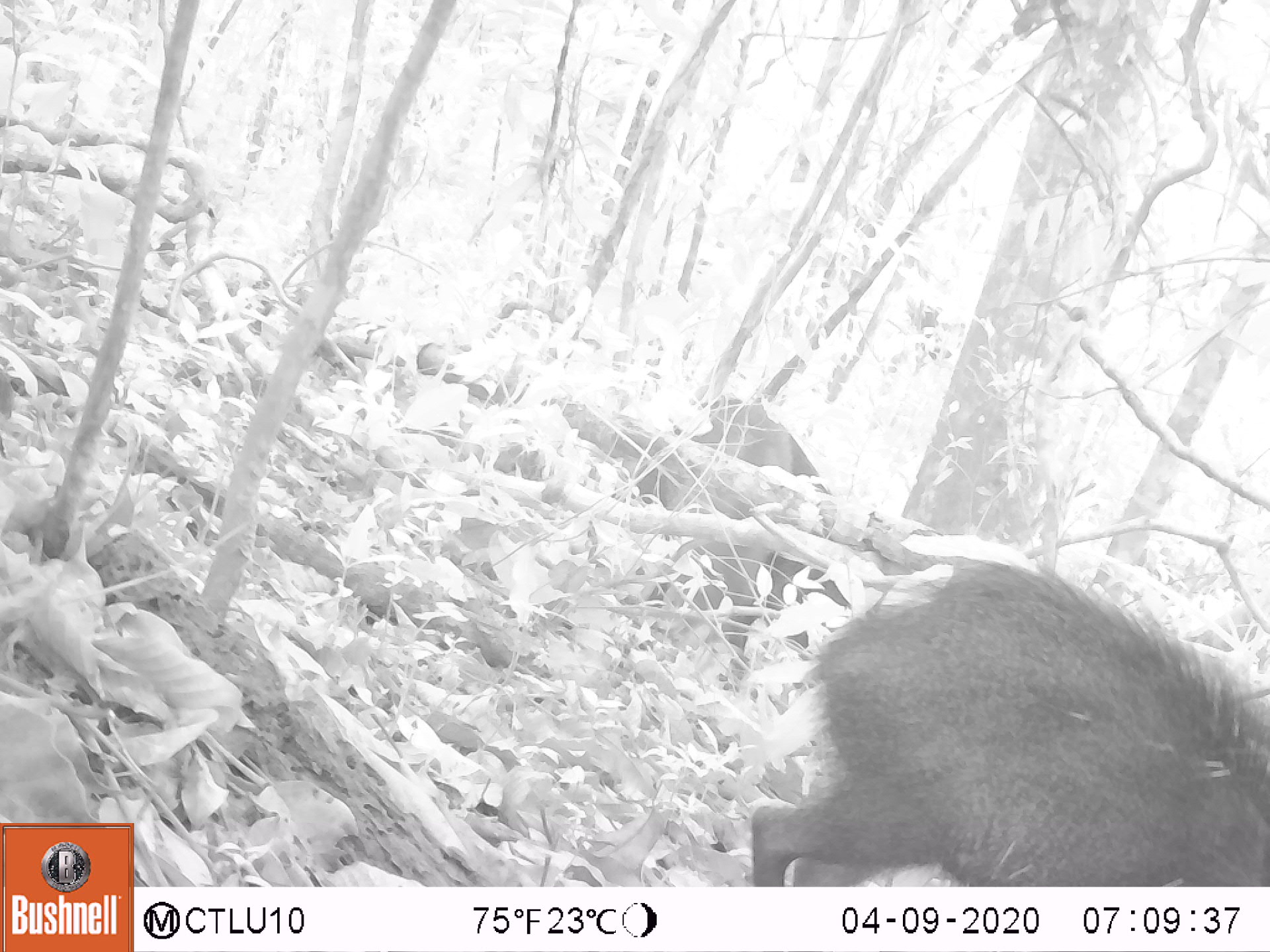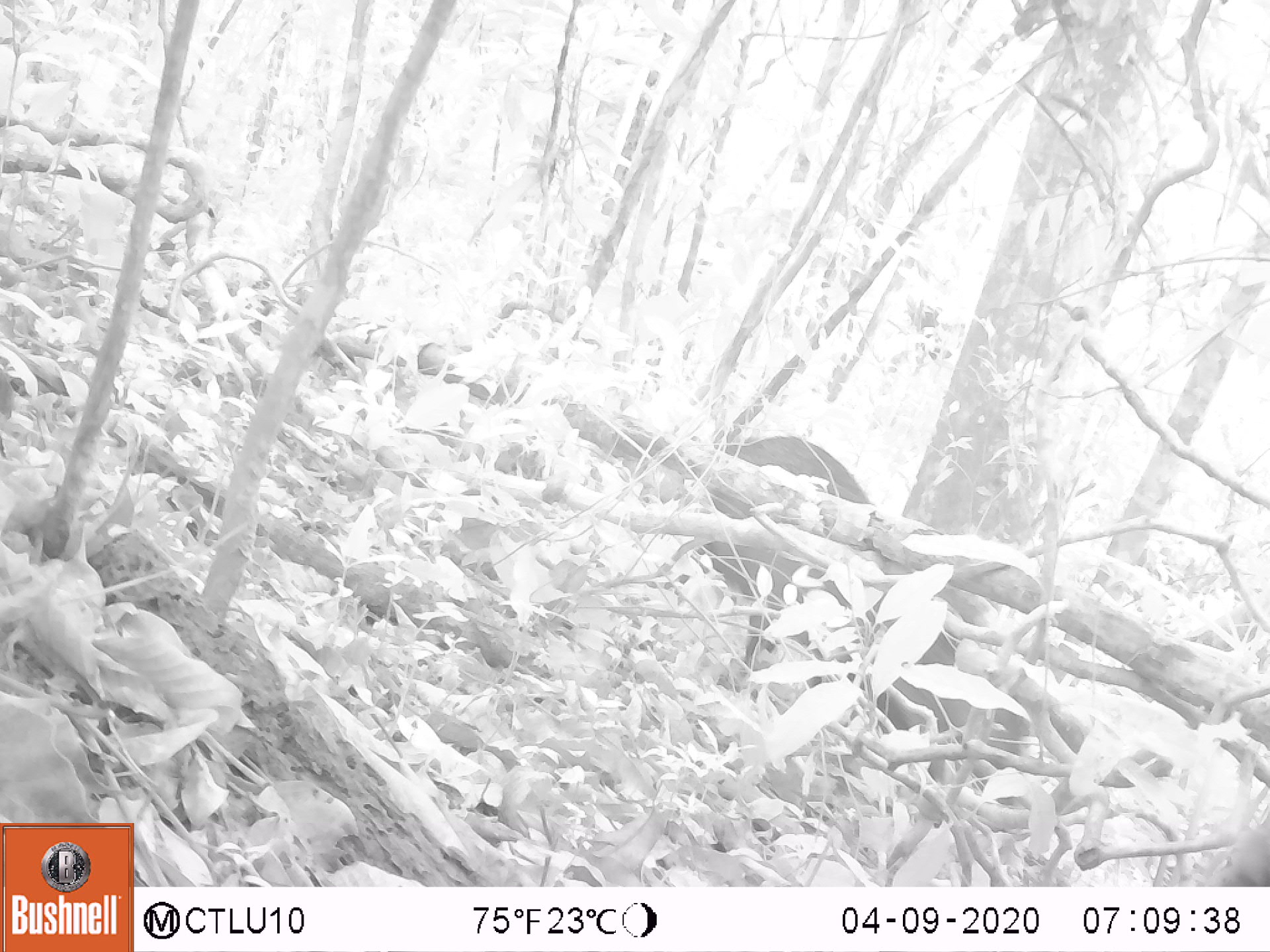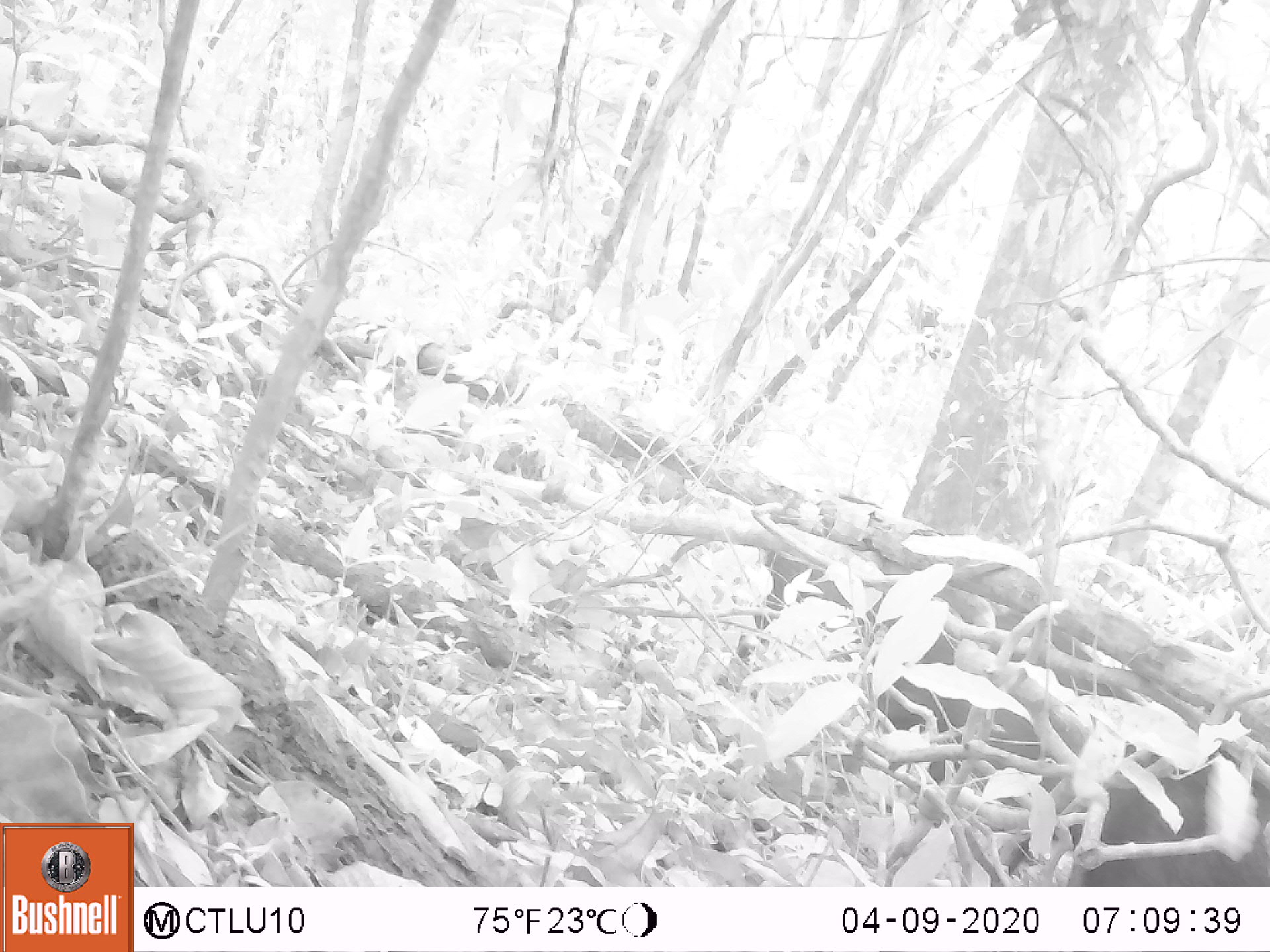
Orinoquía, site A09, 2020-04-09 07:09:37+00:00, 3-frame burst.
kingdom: Animalia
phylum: Chordata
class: Mammalia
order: Artiodactyla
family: Tayassuidae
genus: Pecari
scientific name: Pecari tajacu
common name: collared peccary